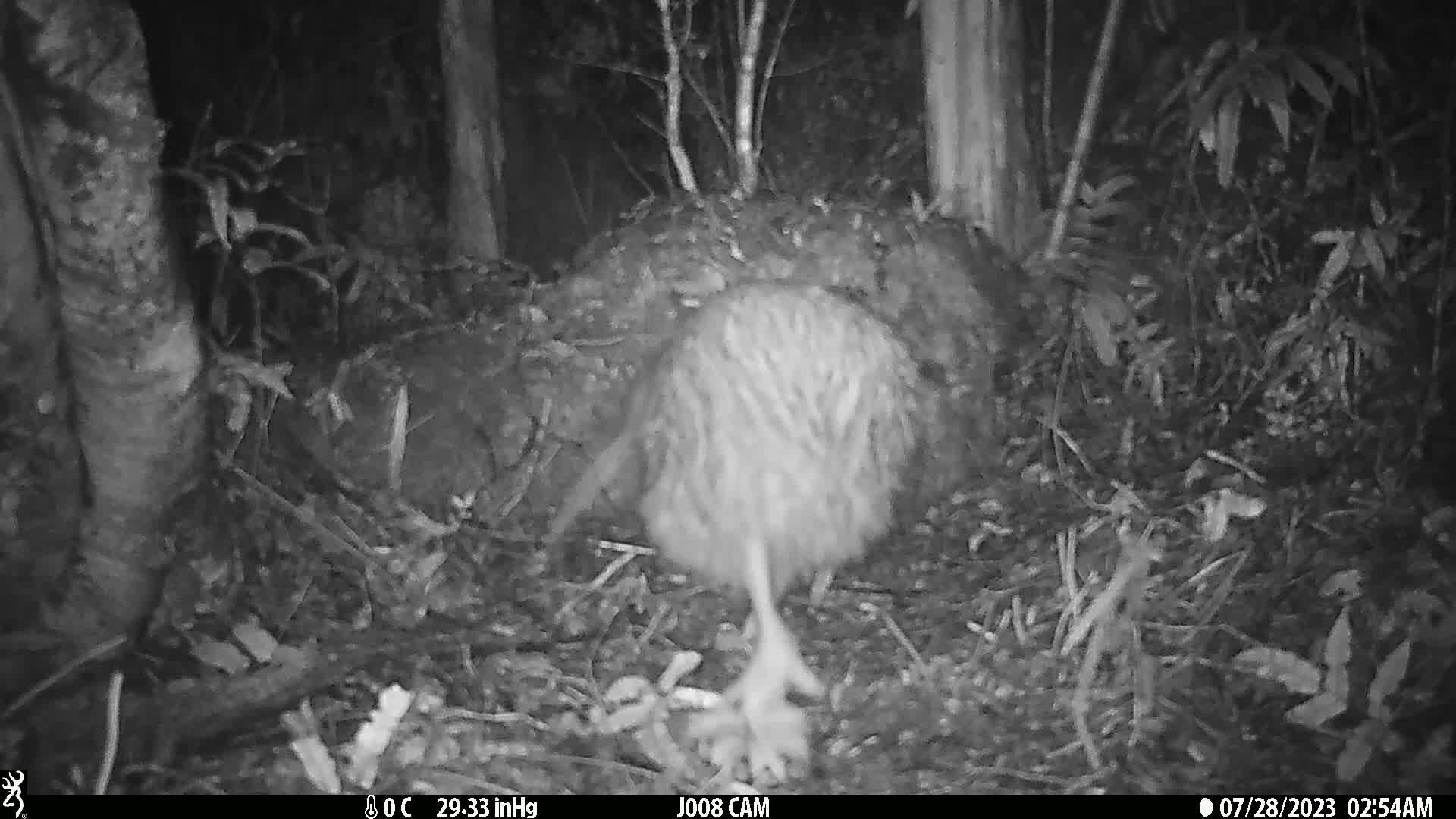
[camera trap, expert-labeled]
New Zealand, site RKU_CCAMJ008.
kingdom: Animalia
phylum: Chordata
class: Aves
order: Apterygiformes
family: Apterygidae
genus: Apteryx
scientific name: Apteryx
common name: kiwi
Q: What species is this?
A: Kiwi (Apteryx).